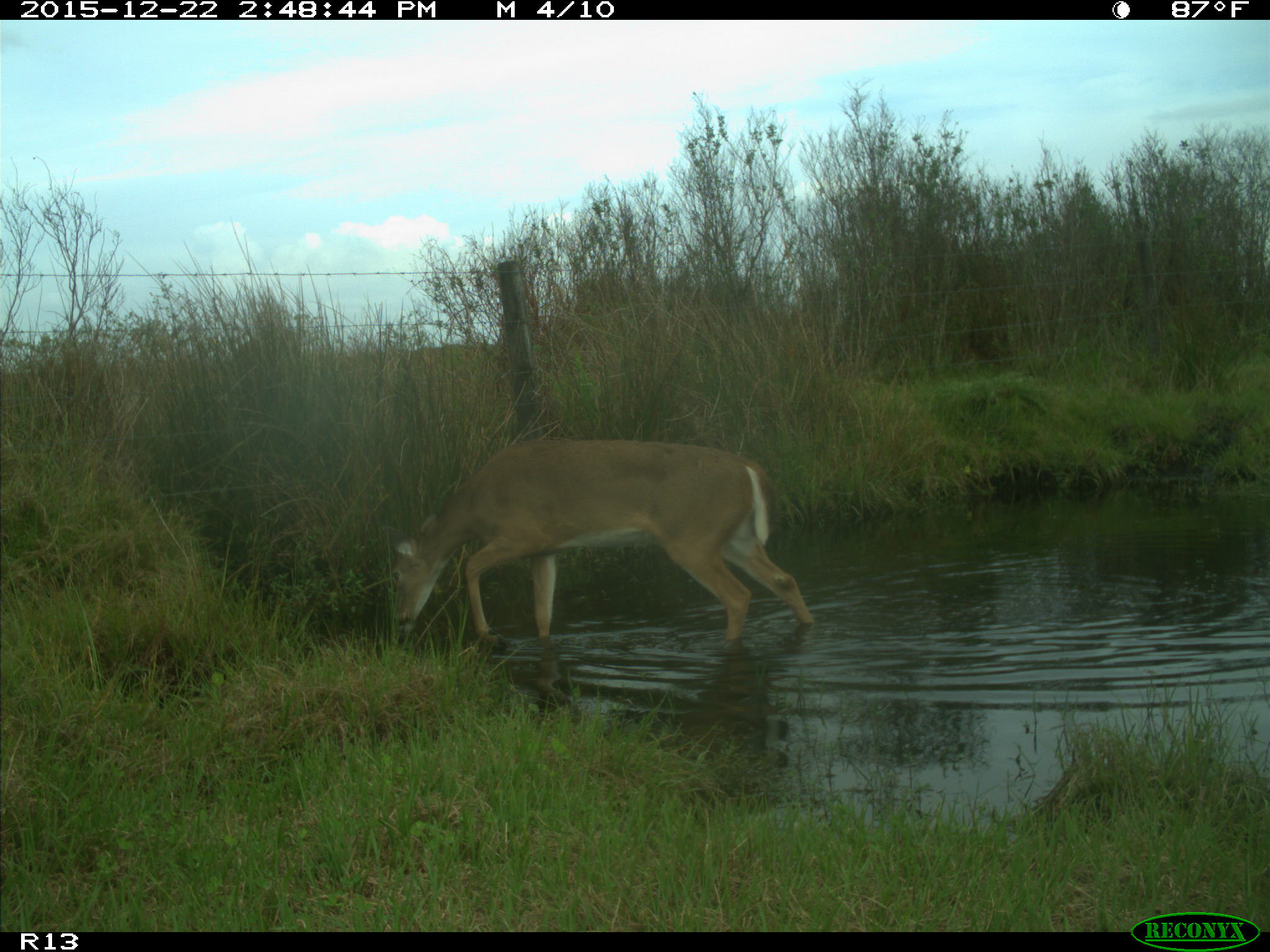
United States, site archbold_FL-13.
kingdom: Animalia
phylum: Chordata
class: Mammalia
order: Artiodactyla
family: Cervidae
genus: Odocoileus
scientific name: Odocoileus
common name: deer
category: unidentified deer